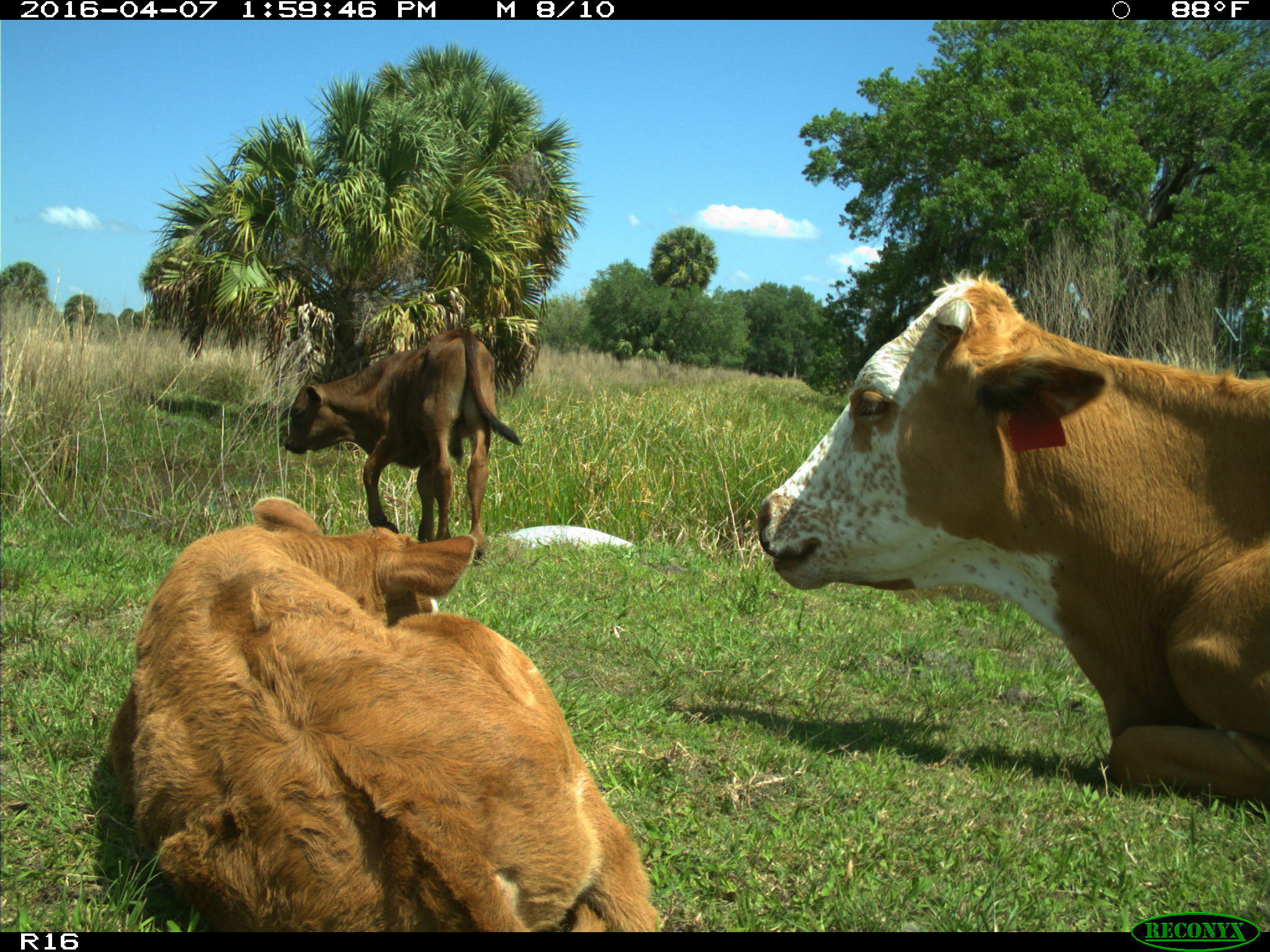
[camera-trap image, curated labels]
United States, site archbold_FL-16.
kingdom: Animalia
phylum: Chordata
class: Mammalia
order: Artiodactyla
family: Bovidae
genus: Bos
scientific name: Bos taurus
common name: domestic cow